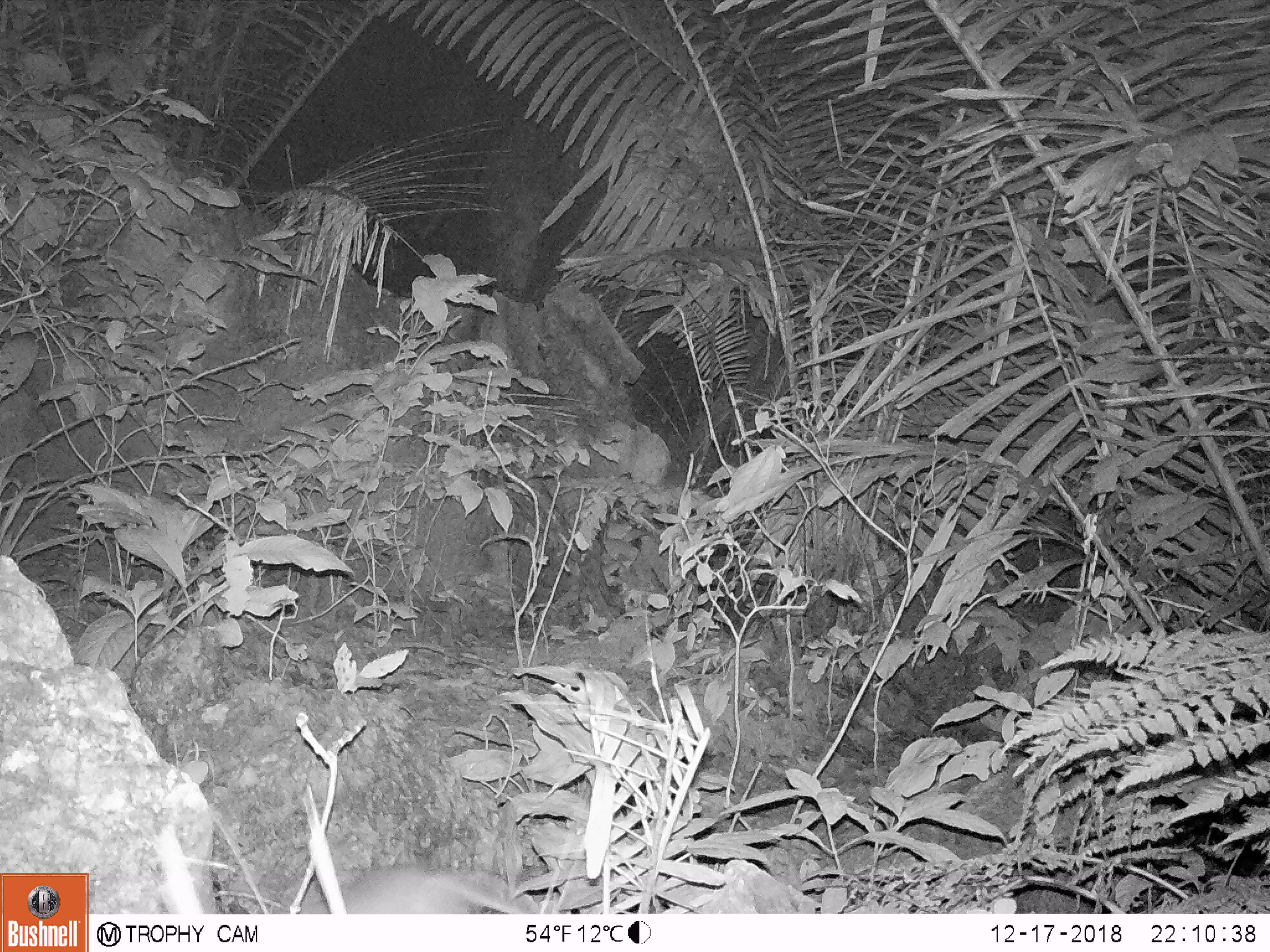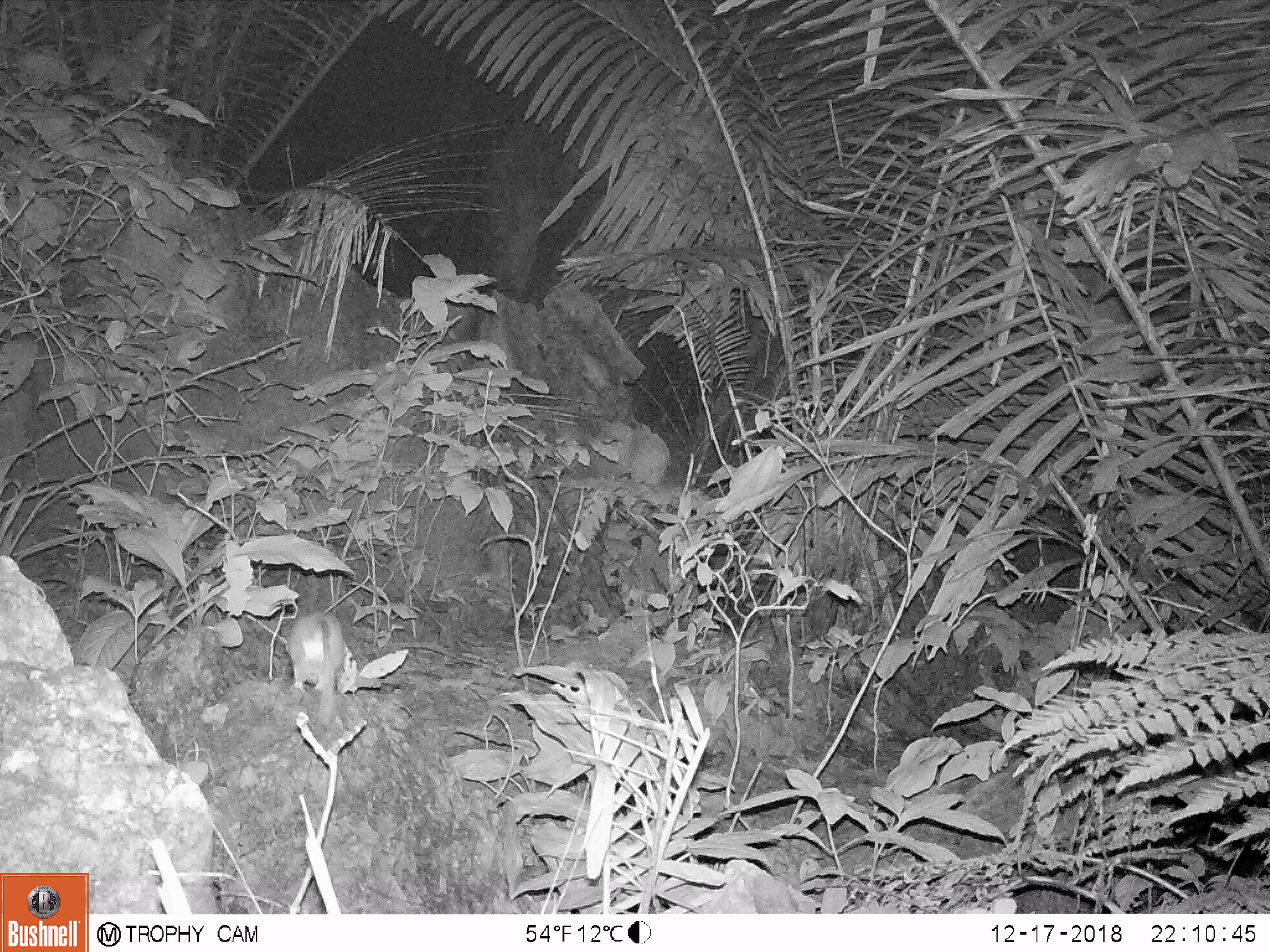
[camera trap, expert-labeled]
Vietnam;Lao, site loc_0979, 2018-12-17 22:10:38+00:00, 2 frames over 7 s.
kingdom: Animalia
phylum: Chordata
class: Mammalia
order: Rodentia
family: Muridae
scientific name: Muridae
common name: old-world mice and rats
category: unidentified murid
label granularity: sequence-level